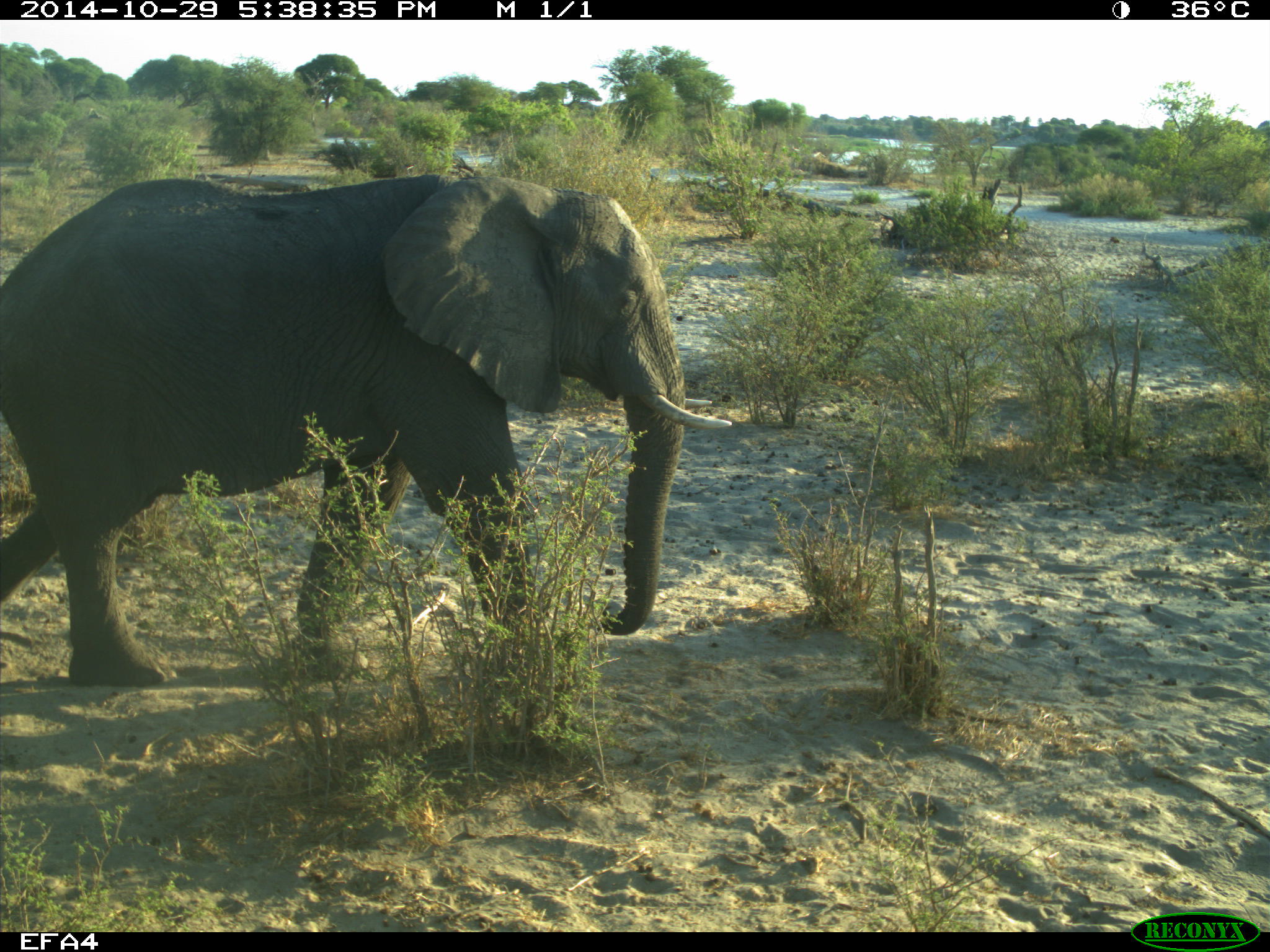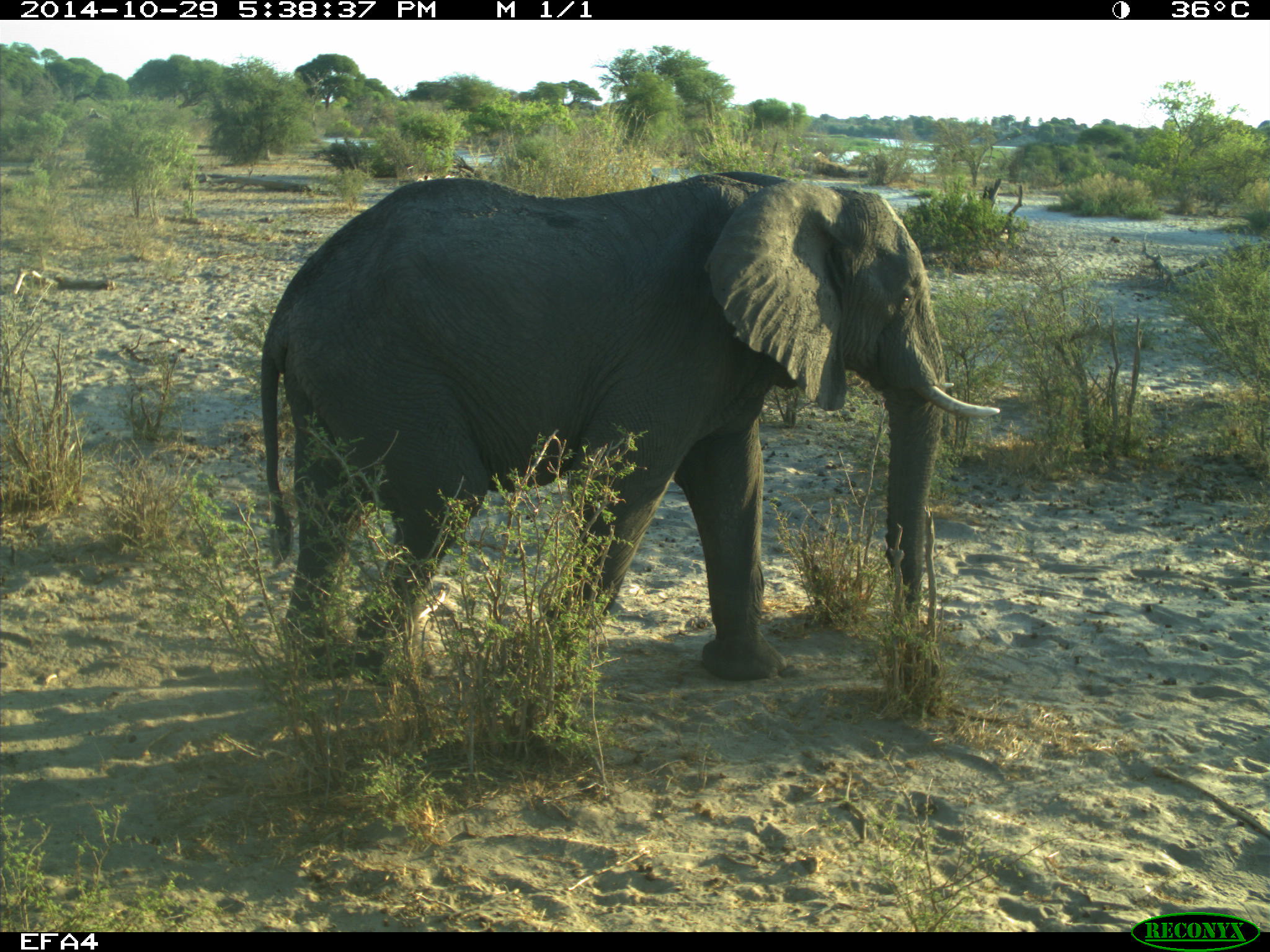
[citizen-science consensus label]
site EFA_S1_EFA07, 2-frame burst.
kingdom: Animalia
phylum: Chordata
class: Mammalia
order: Proboscidea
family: Elephantidae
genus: Loxodonta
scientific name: Loxodonta africana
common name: african bush elephant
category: elephant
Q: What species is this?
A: Elephant (african bush elephant) (Loxodonta africana).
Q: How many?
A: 1.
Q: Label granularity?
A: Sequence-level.